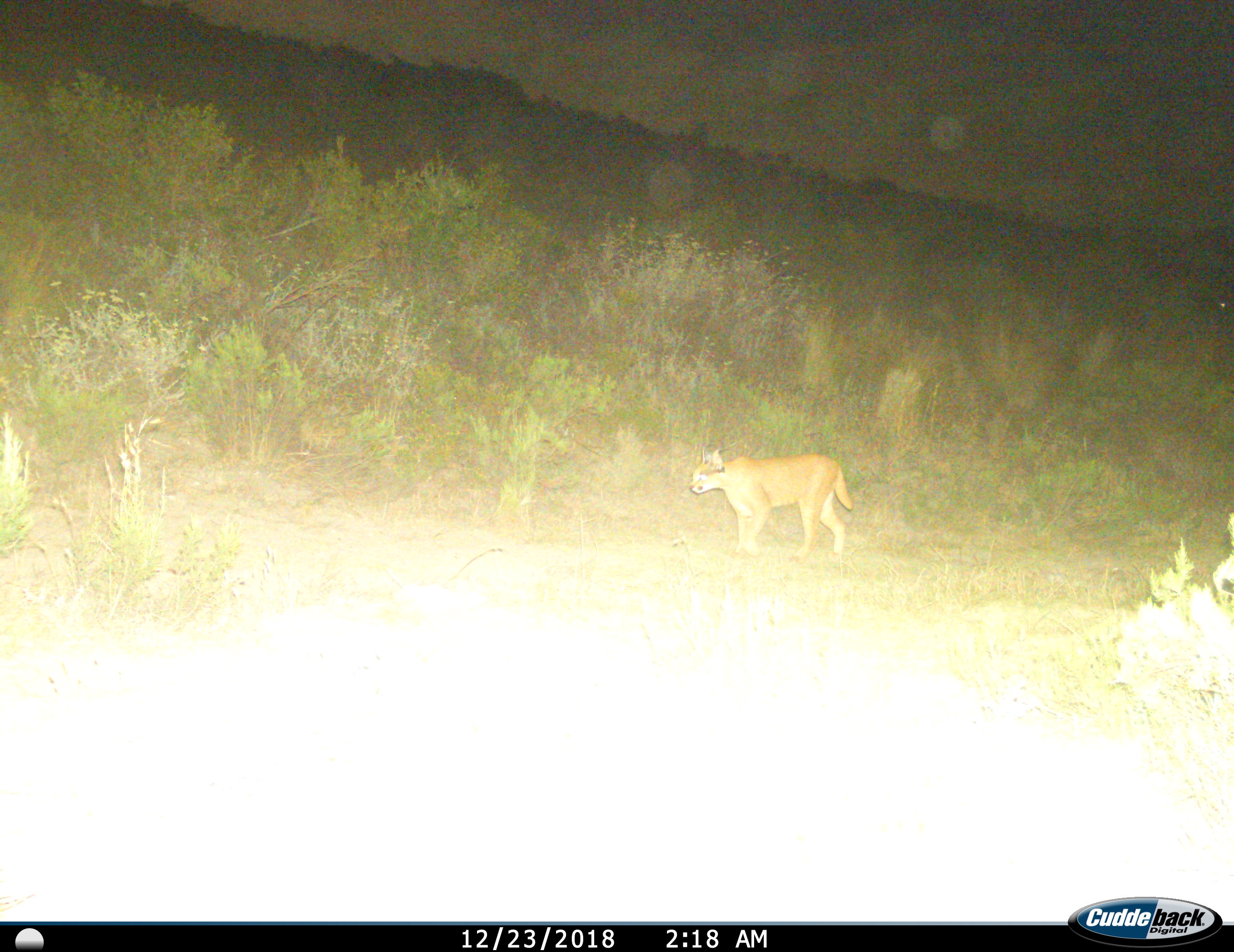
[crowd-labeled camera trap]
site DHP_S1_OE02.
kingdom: Animalia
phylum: Chordata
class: Mammalia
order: Carnivora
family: Felidae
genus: Caracal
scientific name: Caracal caracal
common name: caracal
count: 1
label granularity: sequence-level